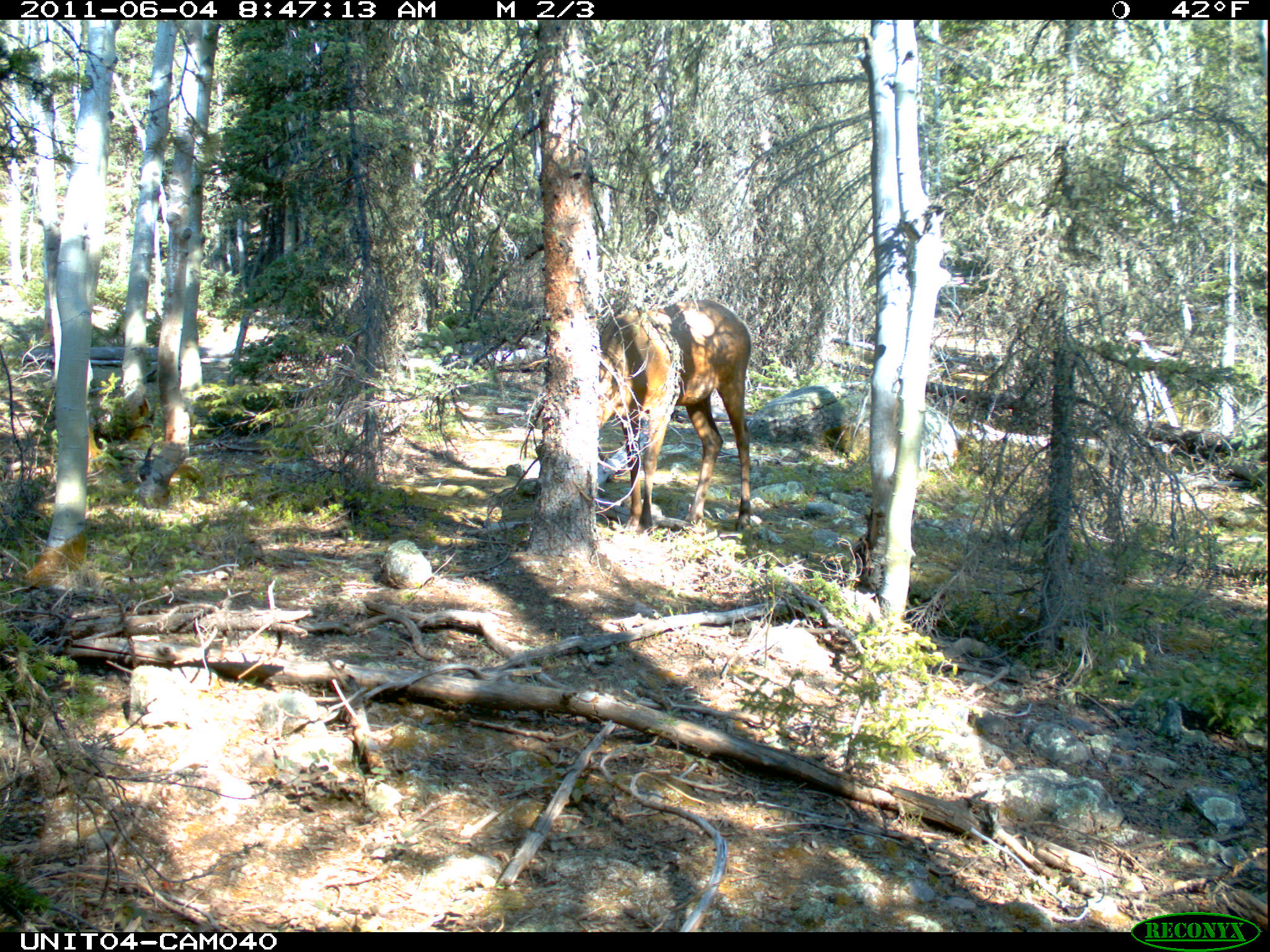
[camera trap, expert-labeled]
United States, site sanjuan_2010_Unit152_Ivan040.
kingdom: Animalia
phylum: Chordata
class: Mammalia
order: Artiodactyla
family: Cervidae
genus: Cervus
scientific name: Cervus elaphus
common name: red deer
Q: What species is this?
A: Cervus elaphus (red deer).